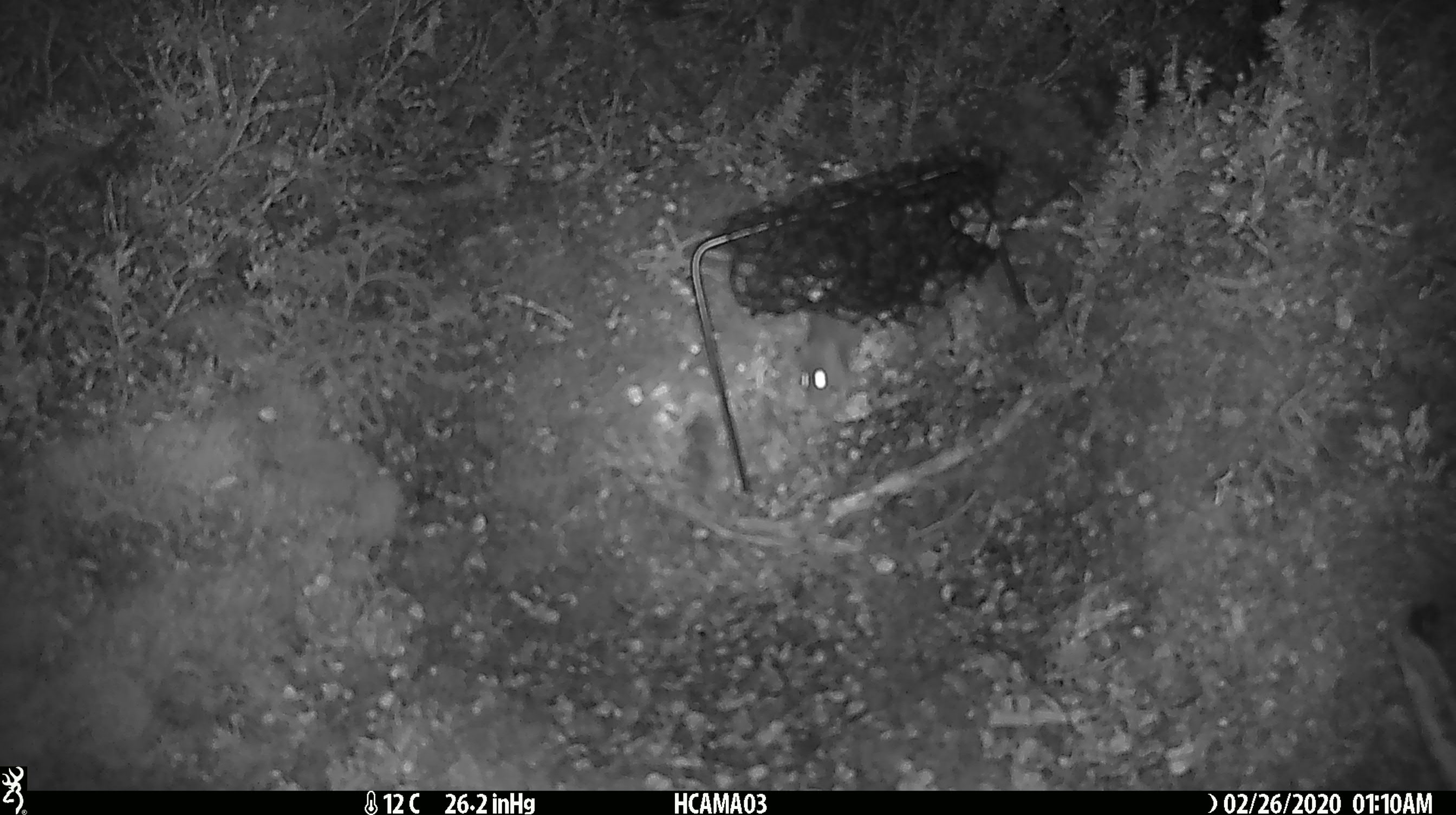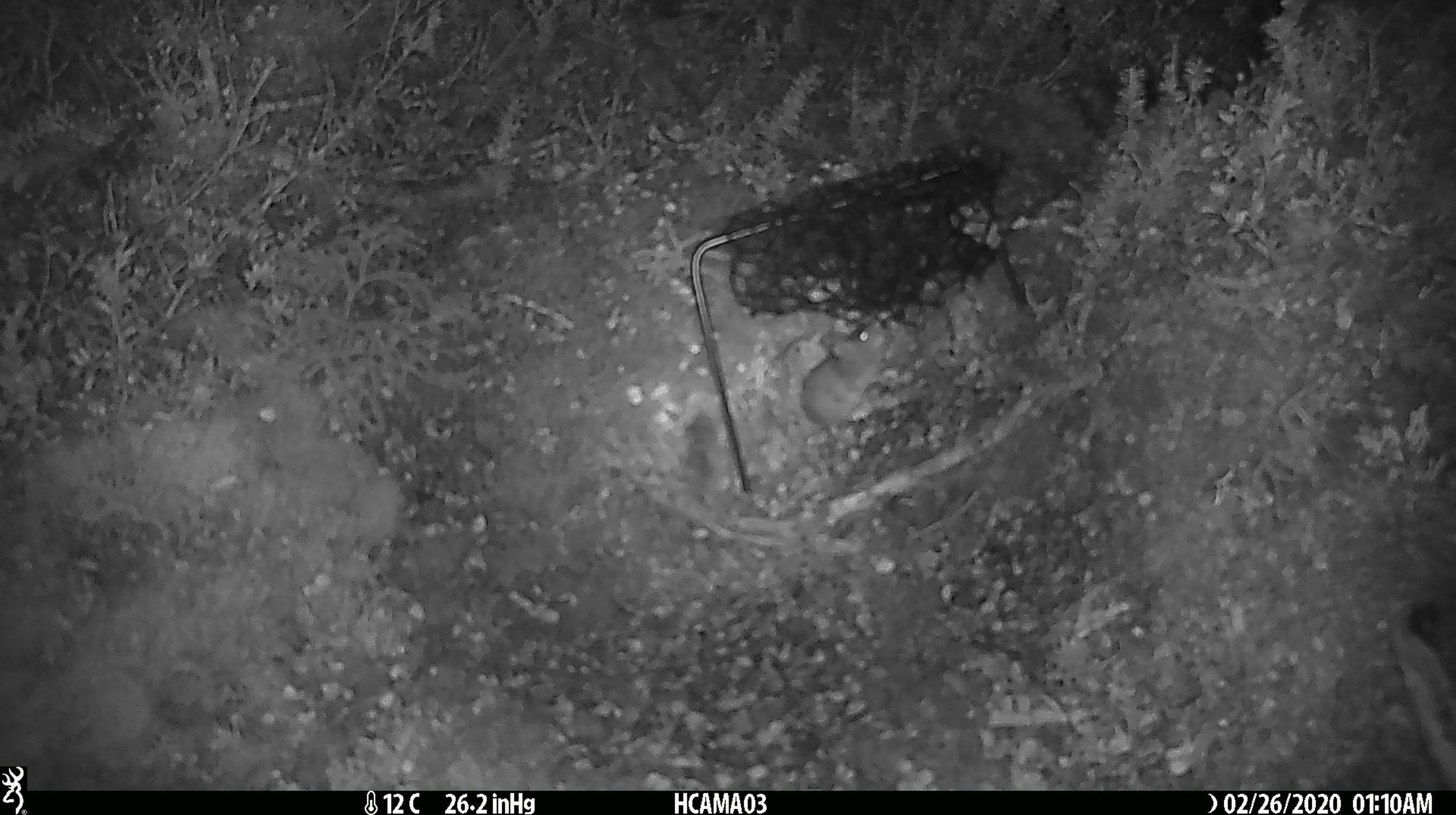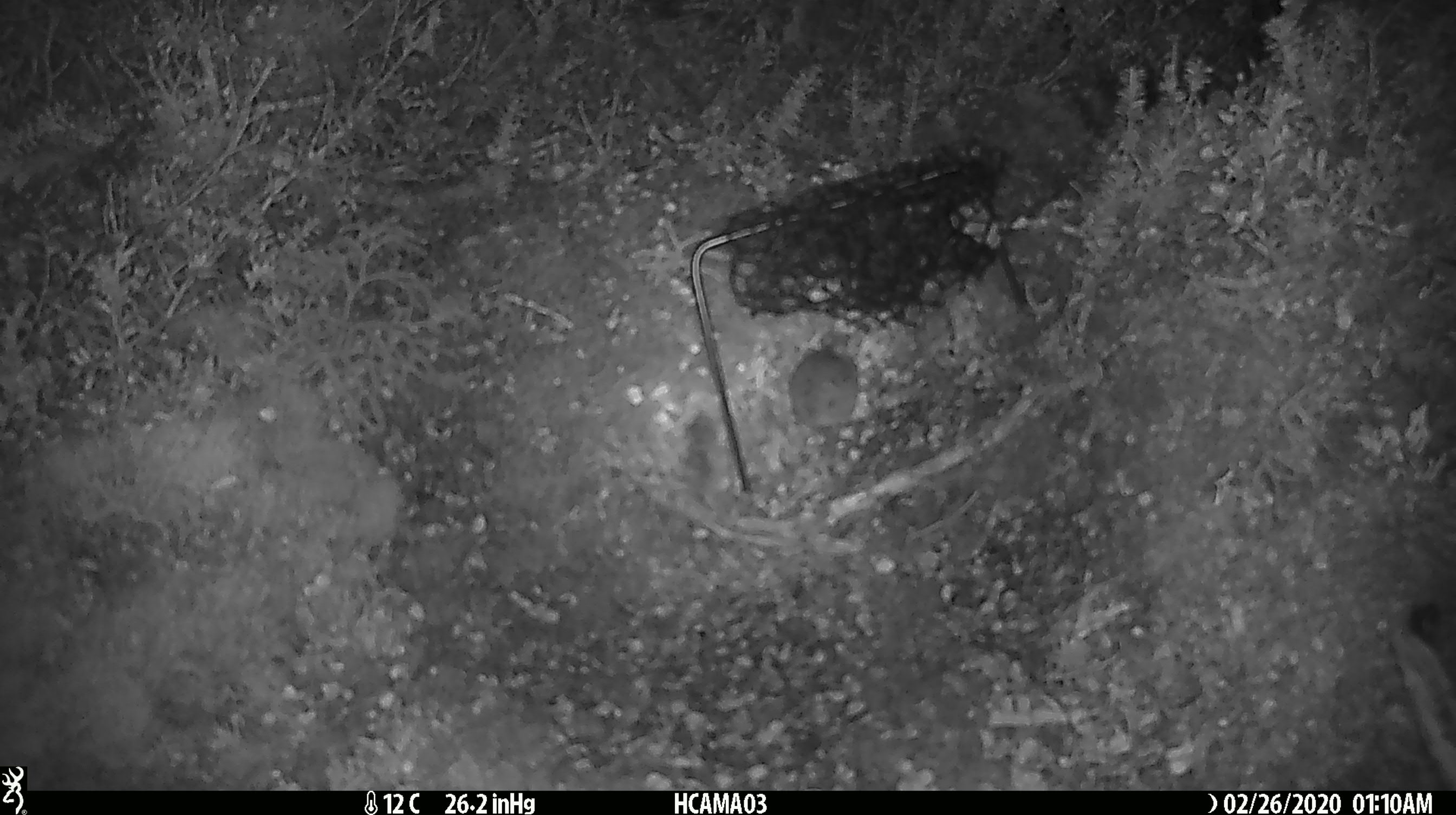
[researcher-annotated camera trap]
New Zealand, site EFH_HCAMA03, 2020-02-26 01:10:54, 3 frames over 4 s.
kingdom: Animalia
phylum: Chordata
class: Mammalia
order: Rodentia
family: Muridae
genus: Mus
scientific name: Mus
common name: mouse